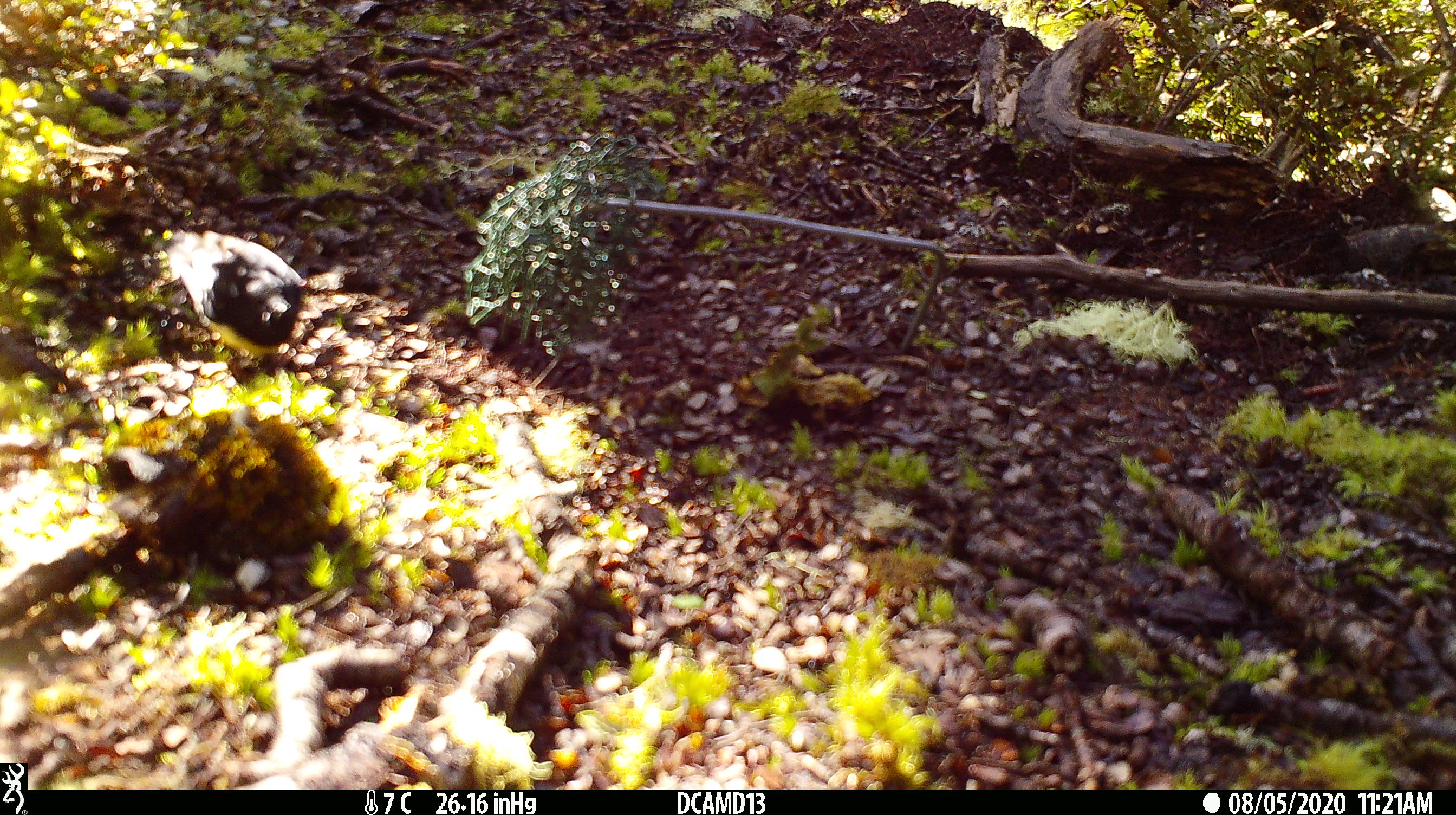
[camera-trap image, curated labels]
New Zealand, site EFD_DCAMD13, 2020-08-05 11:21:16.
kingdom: Animalia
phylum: Chordata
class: Aves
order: Passeriformes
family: Petroicidae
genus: Petroica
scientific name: Petroica macrocephala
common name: tomtit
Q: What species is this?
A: Tomtit (Petroica macrocephala).